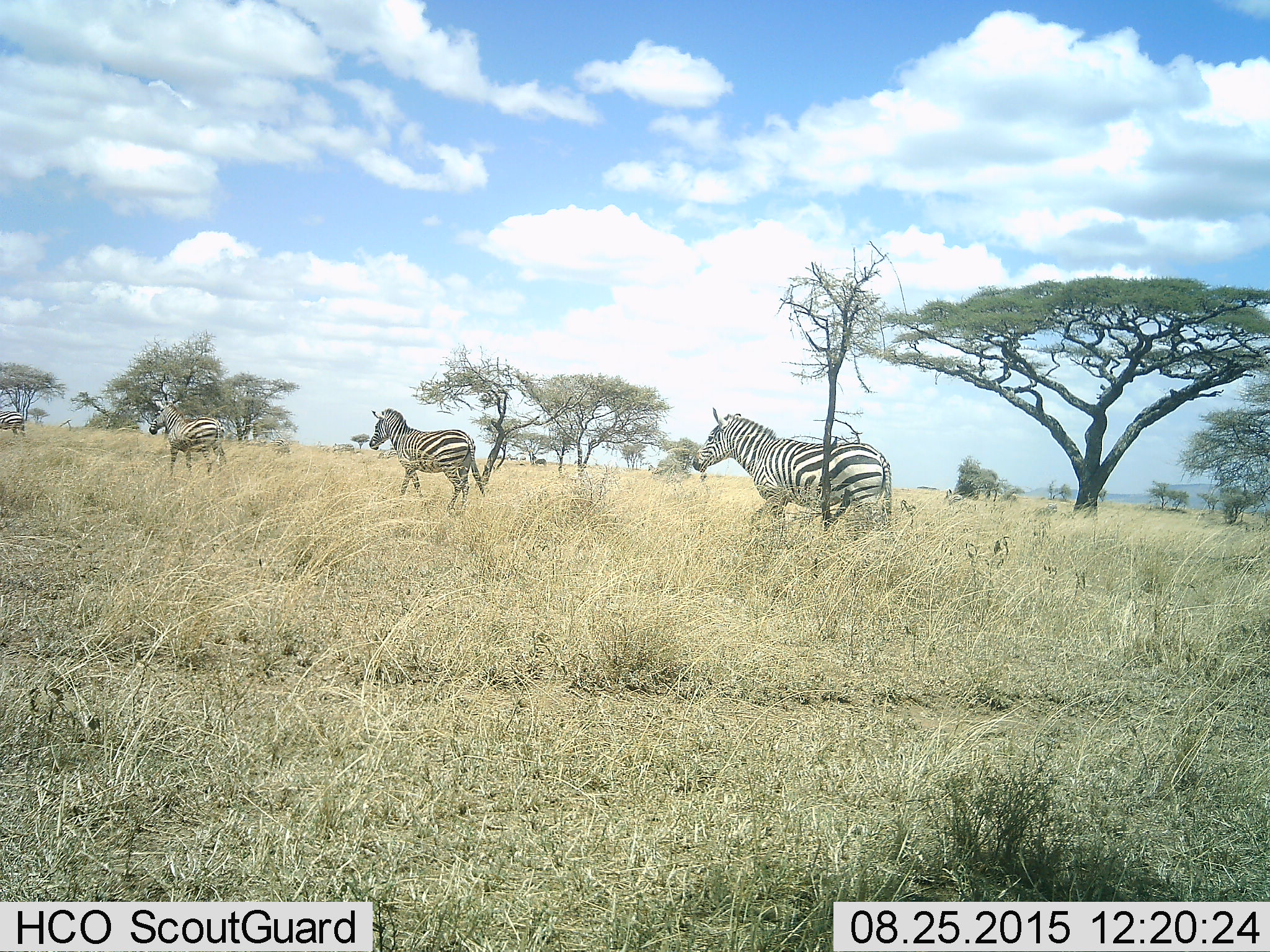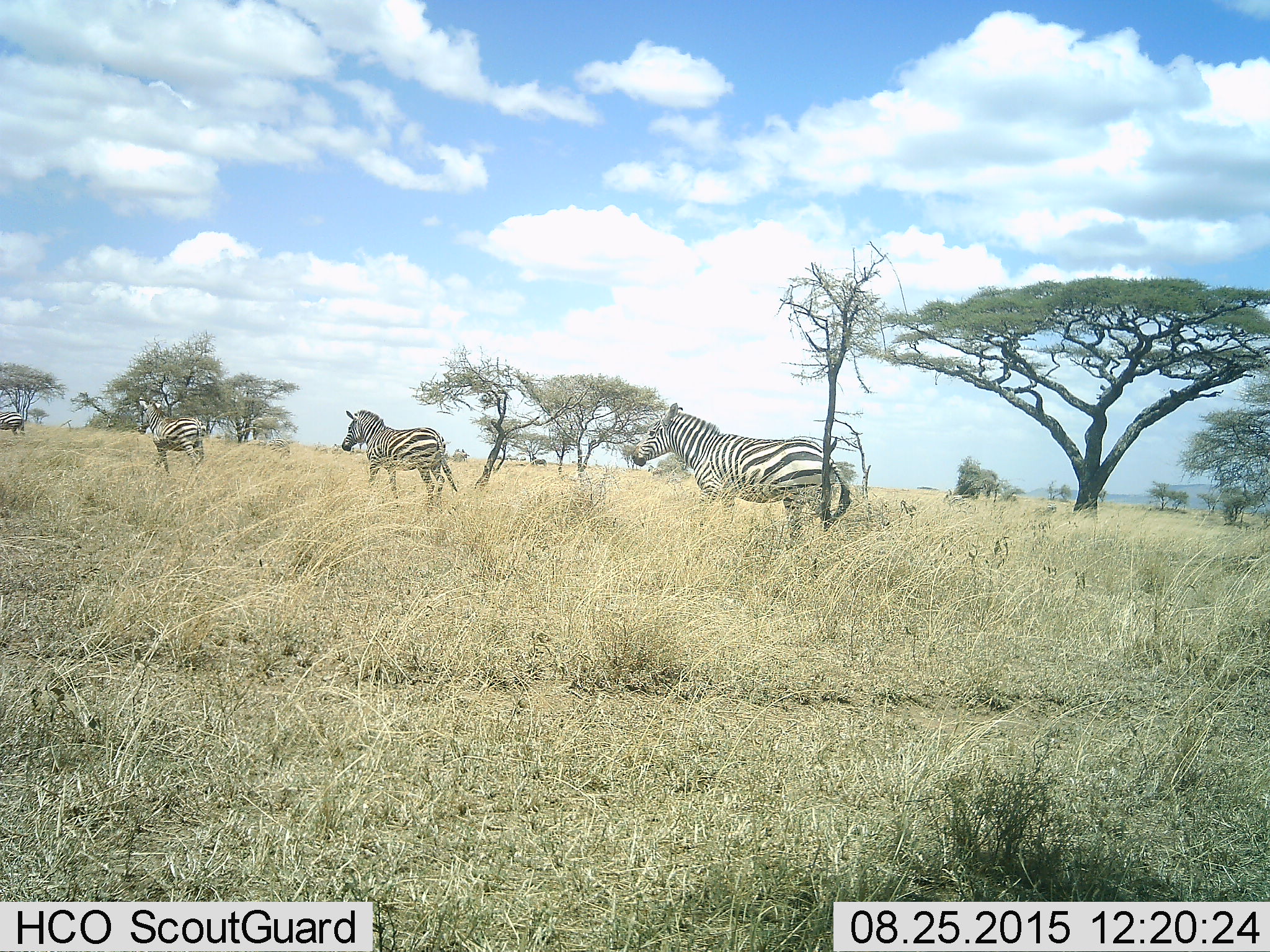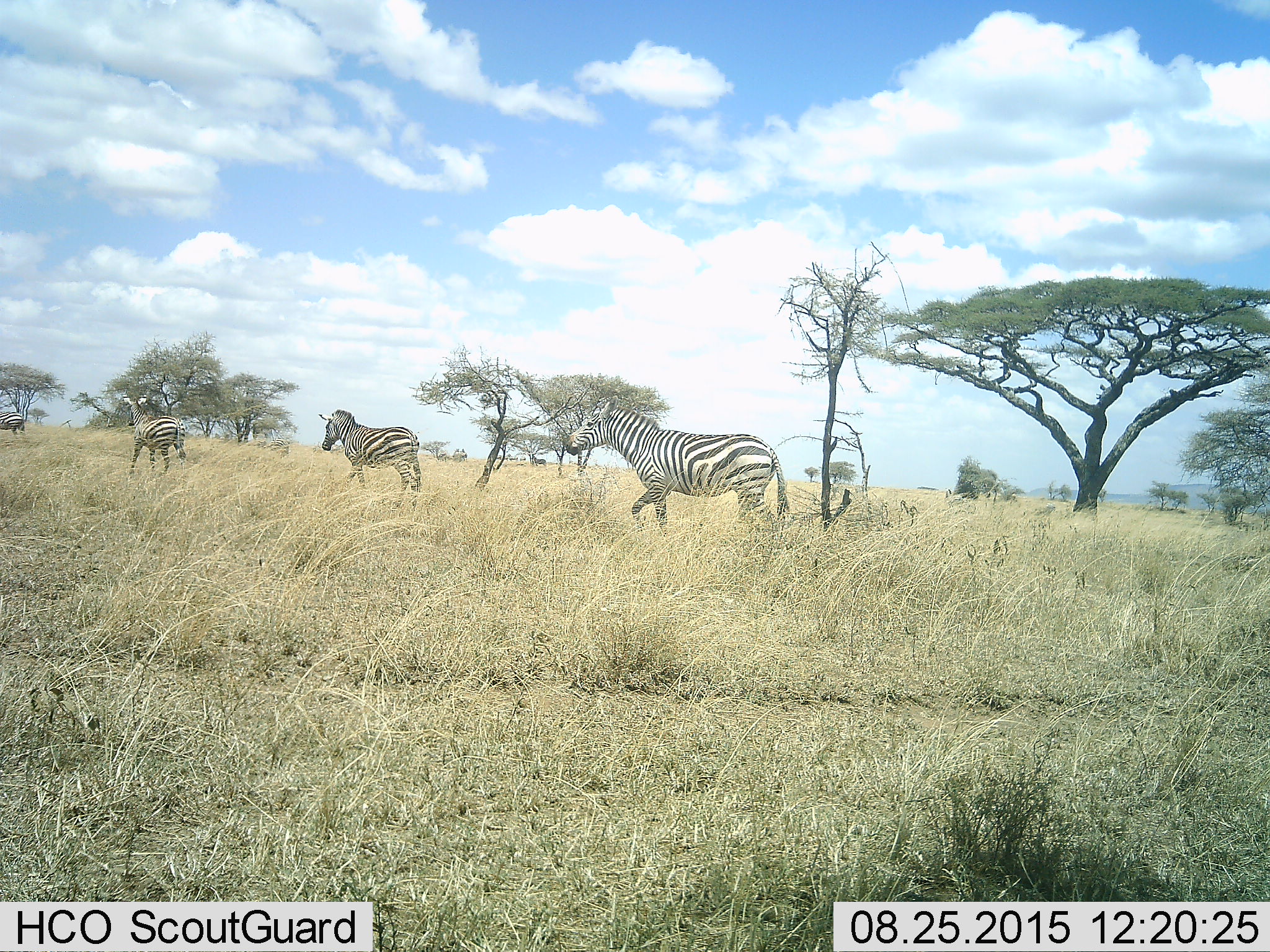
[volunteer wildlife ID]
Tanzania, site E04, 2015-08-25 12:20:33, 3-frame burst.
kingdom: Animalia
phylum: Chordata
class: Mammalia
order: Perissodactyla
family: Equidae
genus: Equus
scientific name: Equus quagga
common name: plains zebra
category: zebra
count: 4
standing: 32%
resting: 0%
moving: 100%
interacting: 0%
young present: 0%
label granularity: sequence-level